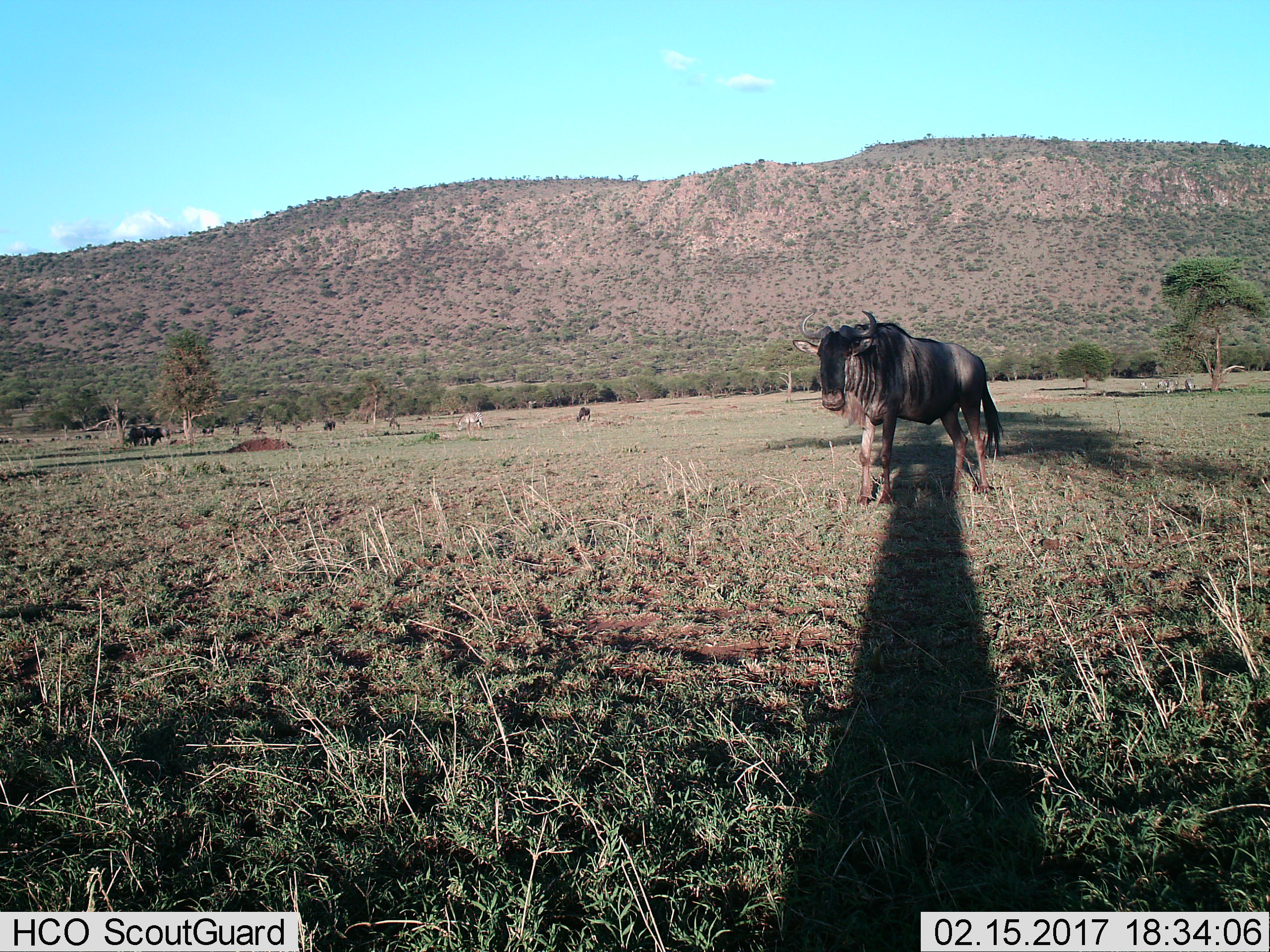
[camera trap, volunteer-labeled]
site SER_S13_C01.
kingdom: Animalia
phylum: Chordata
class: Mammalia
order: Artiodactyla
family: Bovidae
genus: Connochaetes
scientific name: Connochaetes taurinus taurinus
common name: blue wildebeest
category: wildebeestblue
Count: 6.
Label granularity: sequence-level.